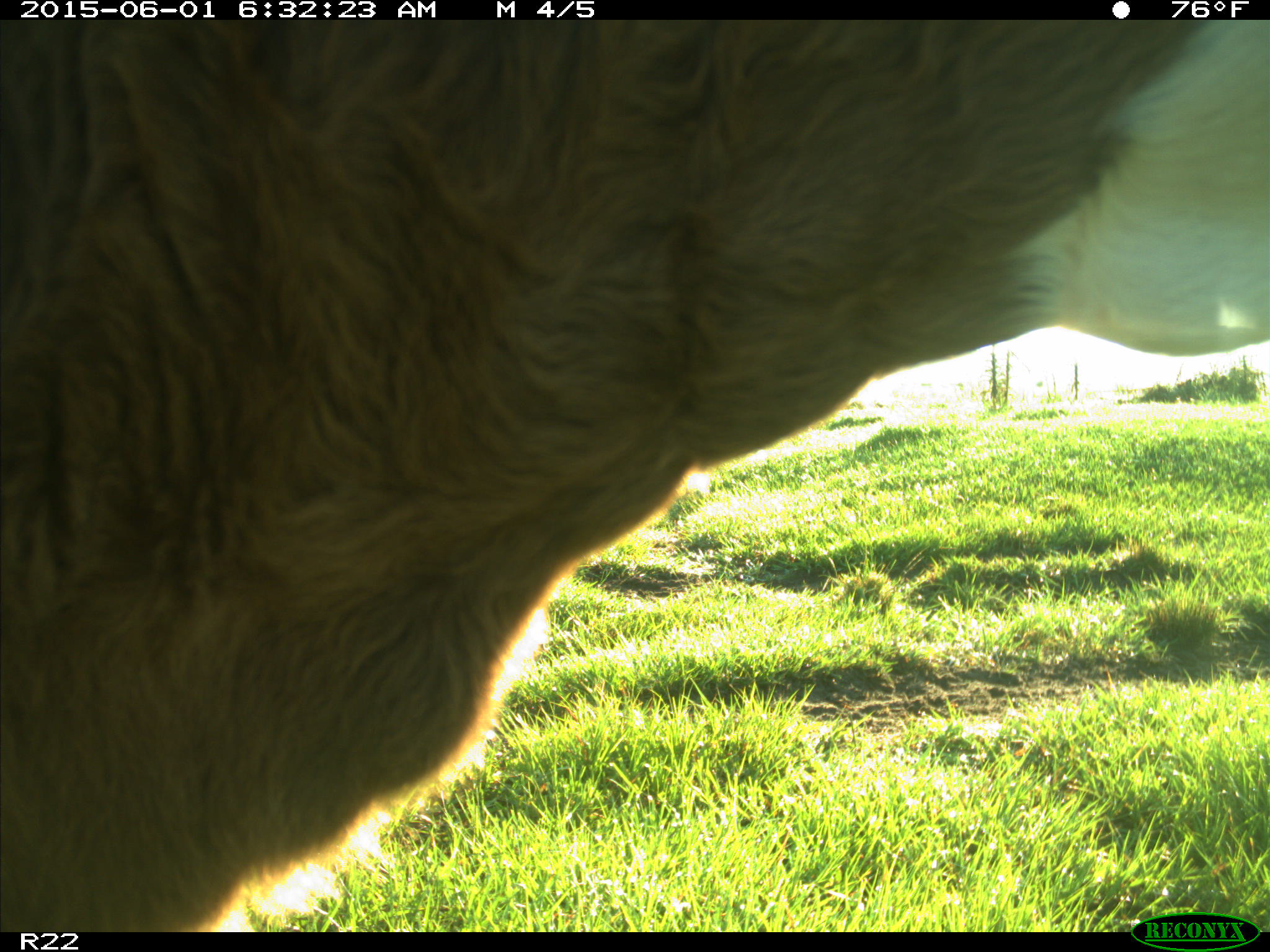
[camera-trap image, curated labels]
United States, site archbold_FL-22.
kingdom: Animalia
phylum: Chordata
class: Mammalia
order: Artiodactyla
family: Bovidae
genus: Bos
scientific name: Bos taurus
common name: domestic cow